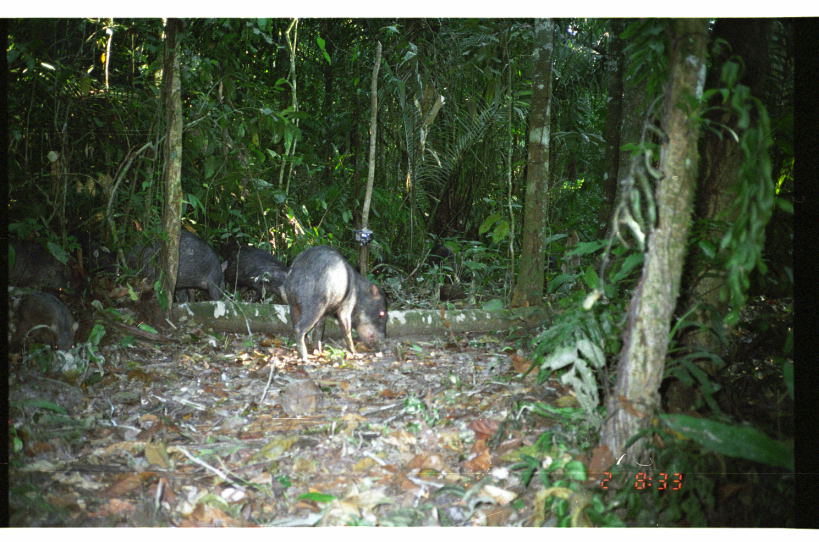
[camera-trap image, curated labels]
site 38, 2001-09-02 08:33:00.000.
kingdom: Animalia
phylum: Chordata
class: Mammalia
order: Artiodactyla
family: Tayassuidae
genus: Tayassu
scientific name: Tayassu pecari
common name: white-lipped peccary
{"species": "Tayassu pecari (white-lipped peccary)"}